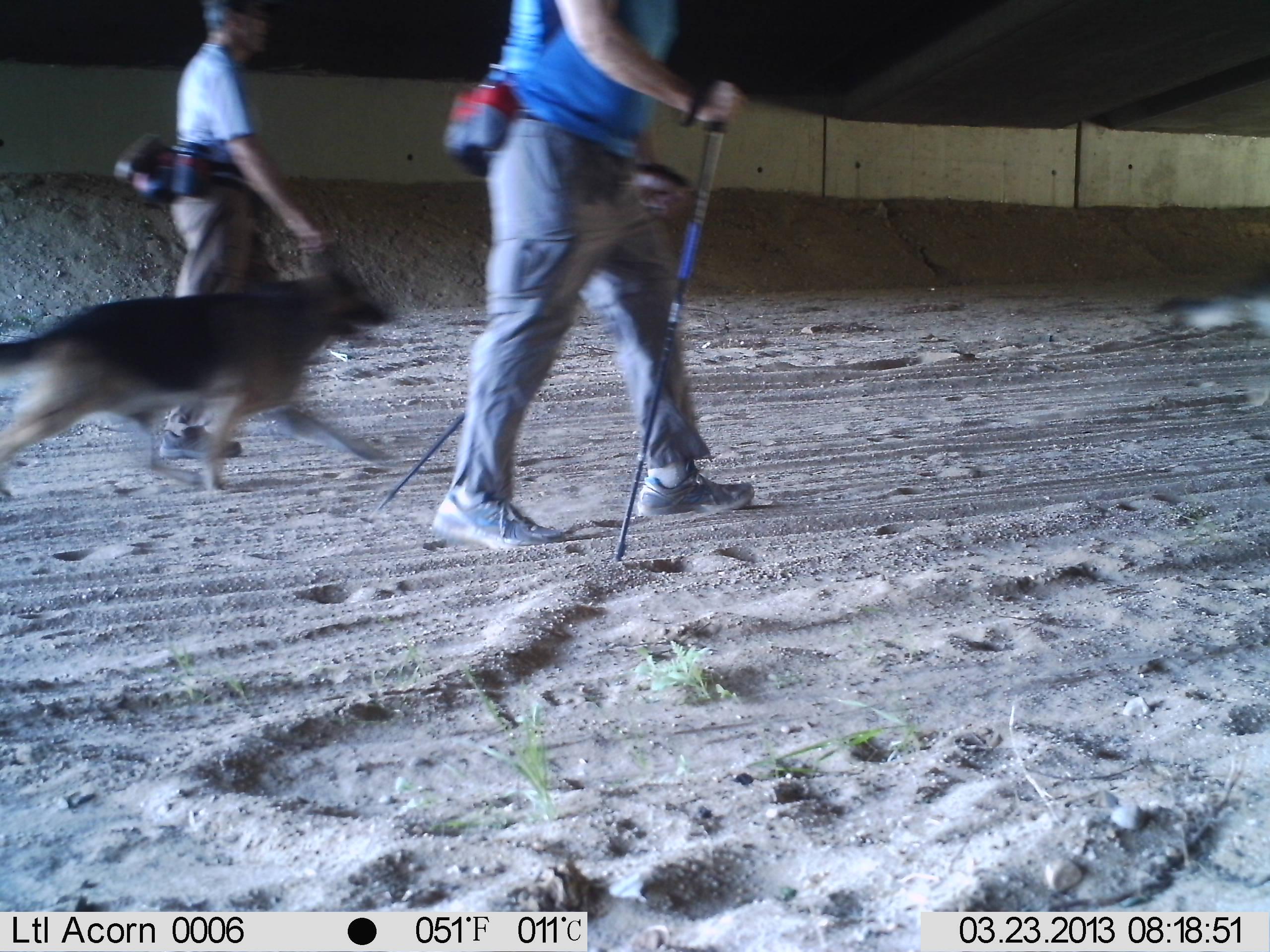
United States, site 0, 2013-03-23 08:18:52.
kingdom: Animalia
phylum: Chordata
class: Mammalia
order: Carnivora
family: Canidae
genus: Canis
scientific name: Canis familiaris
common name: domestic dog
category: dog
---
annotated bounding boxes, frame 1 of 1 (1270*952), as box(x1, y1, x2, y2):
dog: box(8, 249, 408, 505)